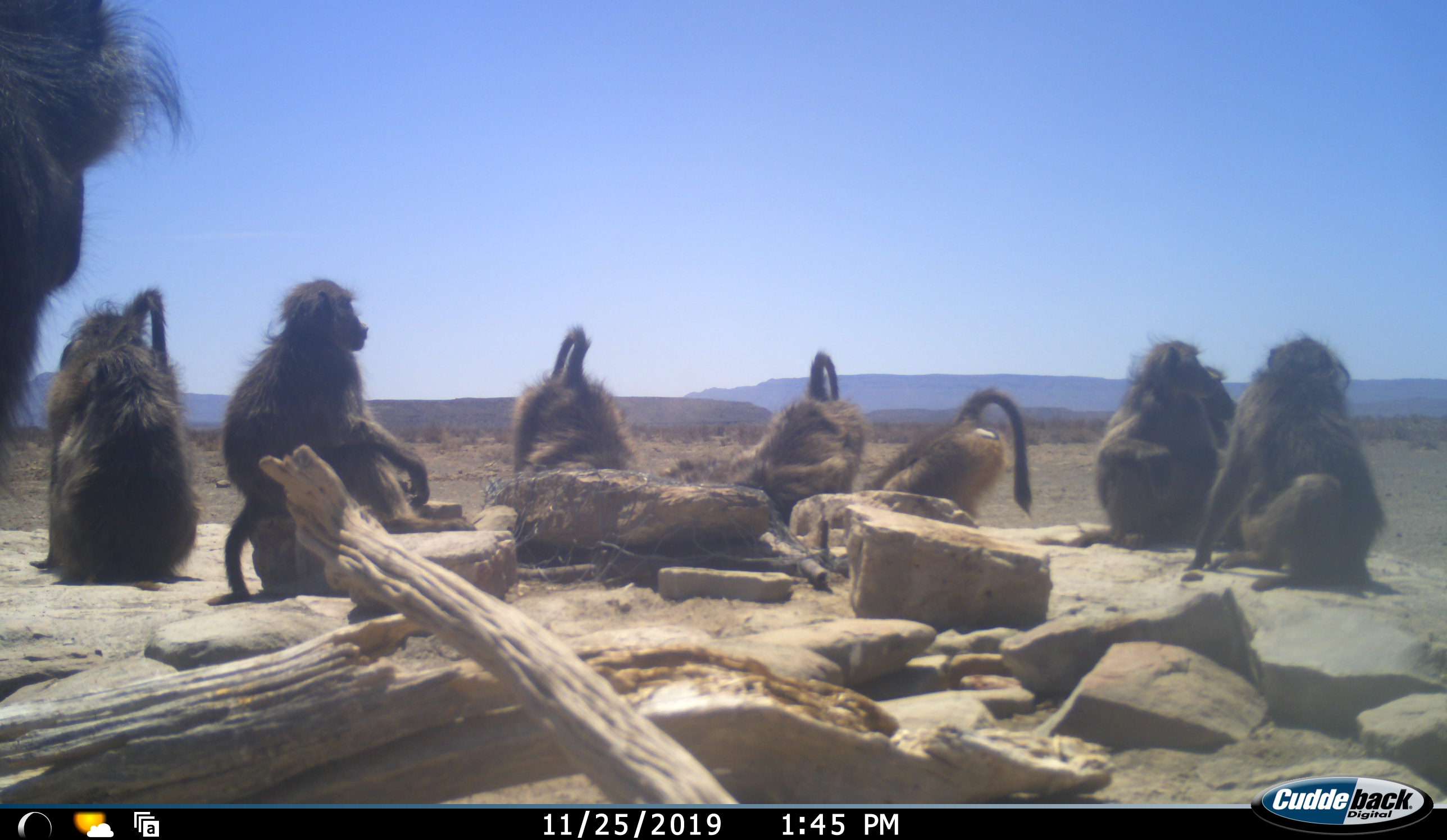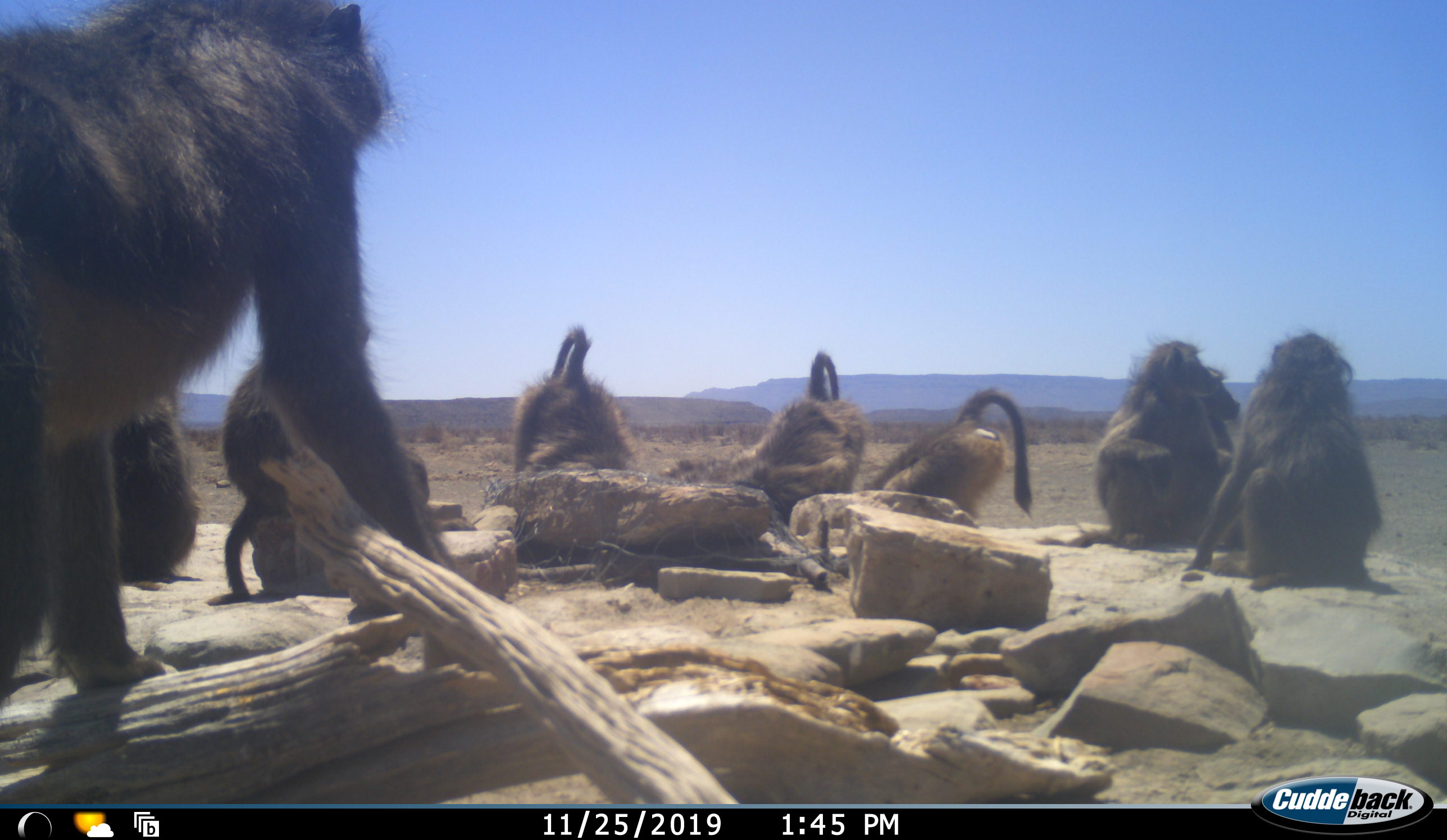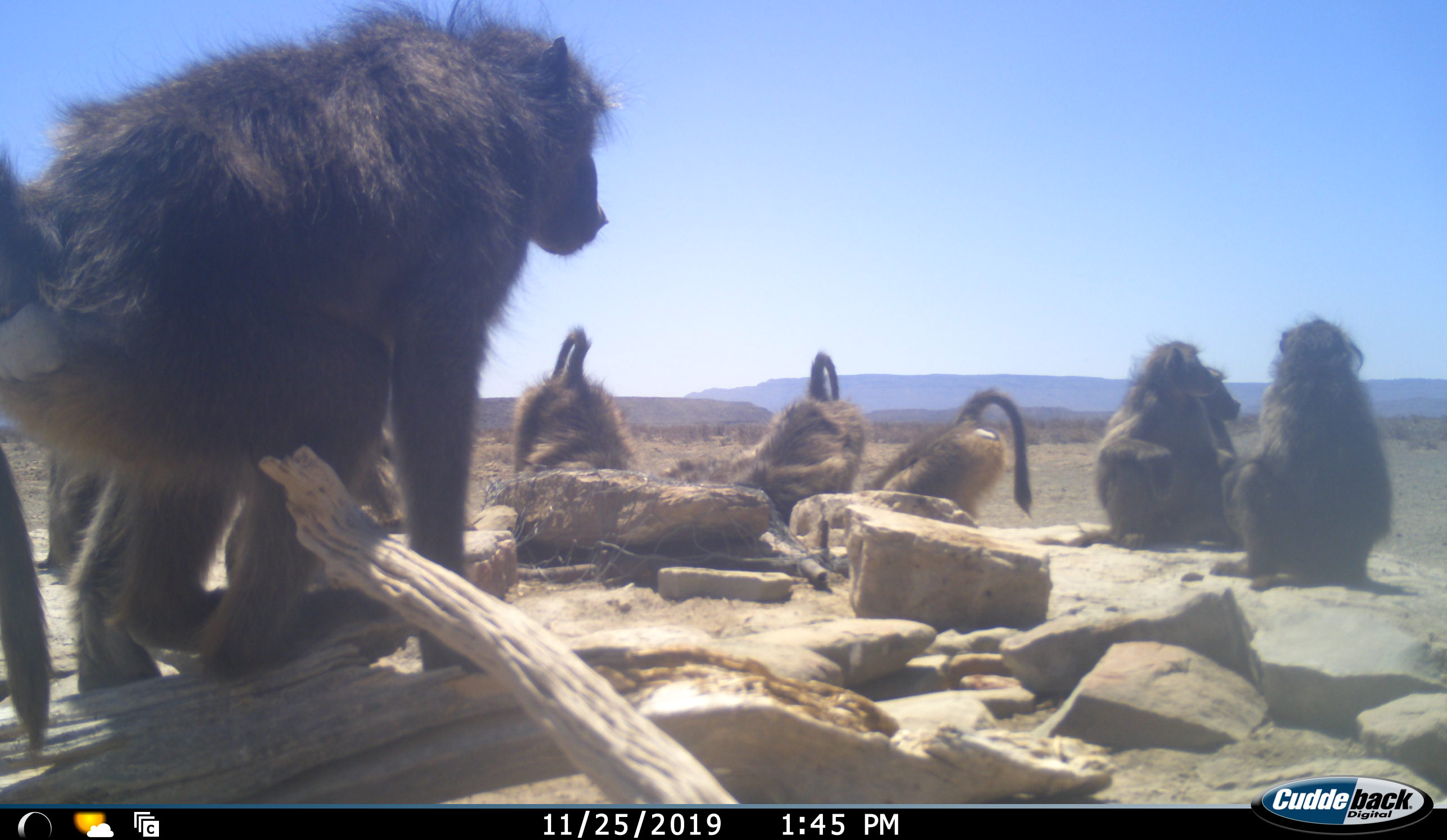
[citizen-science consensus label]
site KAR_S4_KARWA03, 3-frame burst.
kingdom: Animalia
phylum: Chordata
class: Mammalia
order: Primates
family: Cercopithecidae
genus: Papio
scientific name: Papio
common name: baboon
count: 8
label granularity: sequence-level